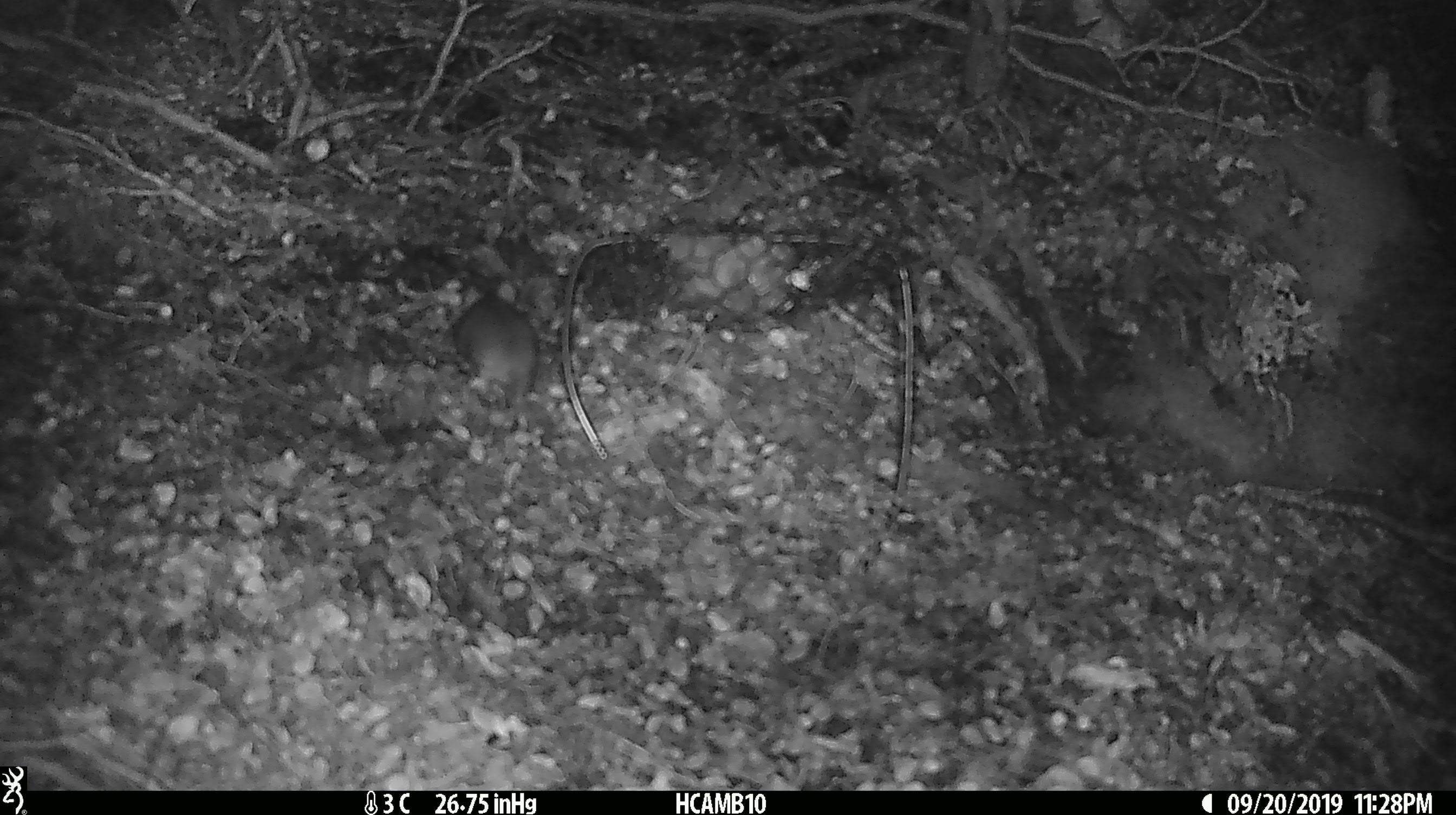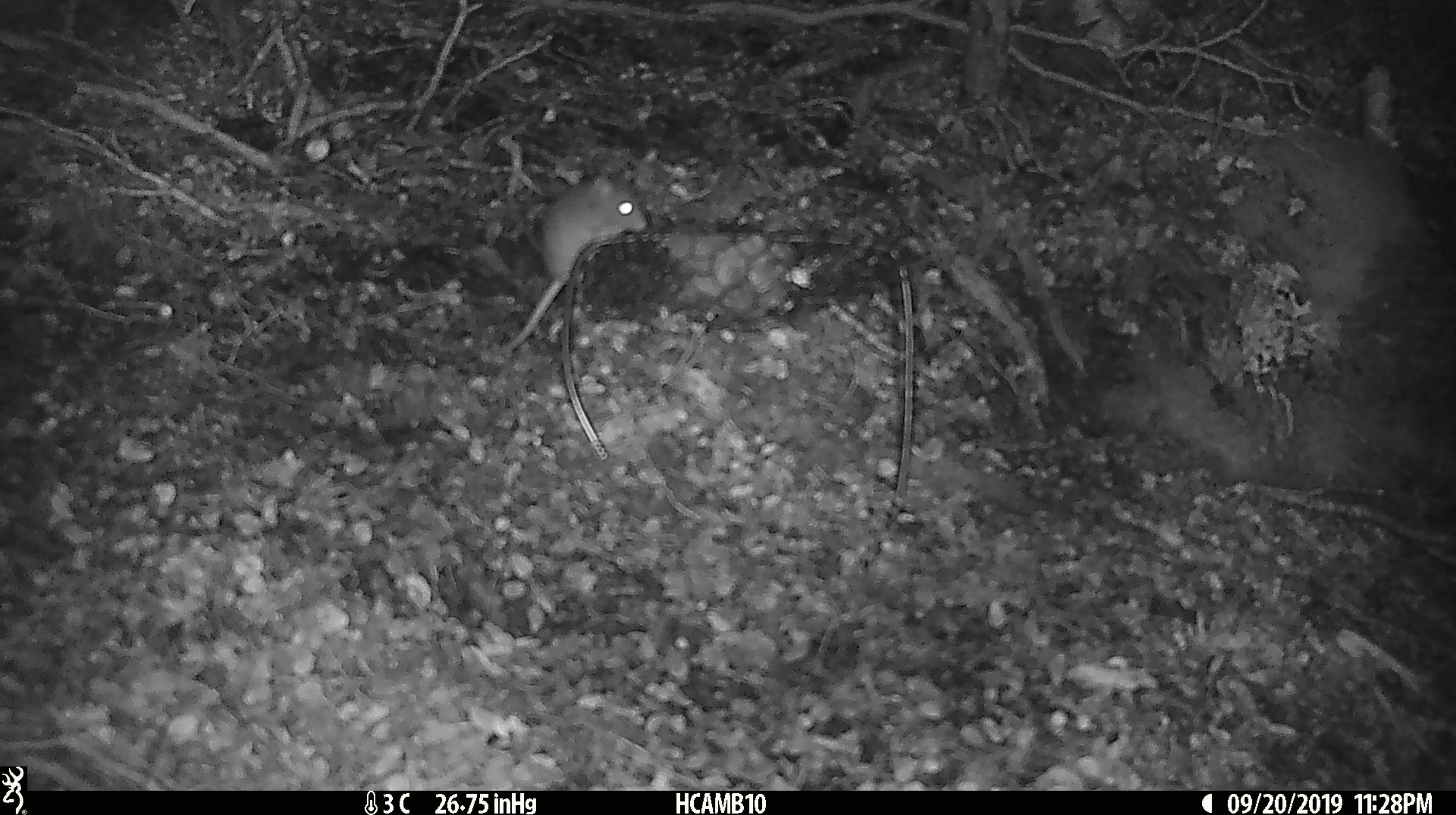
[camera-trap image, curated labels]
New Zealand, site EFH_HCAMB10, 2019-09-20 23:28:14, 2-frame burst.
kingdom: Animalia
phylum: Chordata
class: Mammalia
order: Rodentia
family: Muridae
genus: Mus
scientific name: Mus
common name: mouse